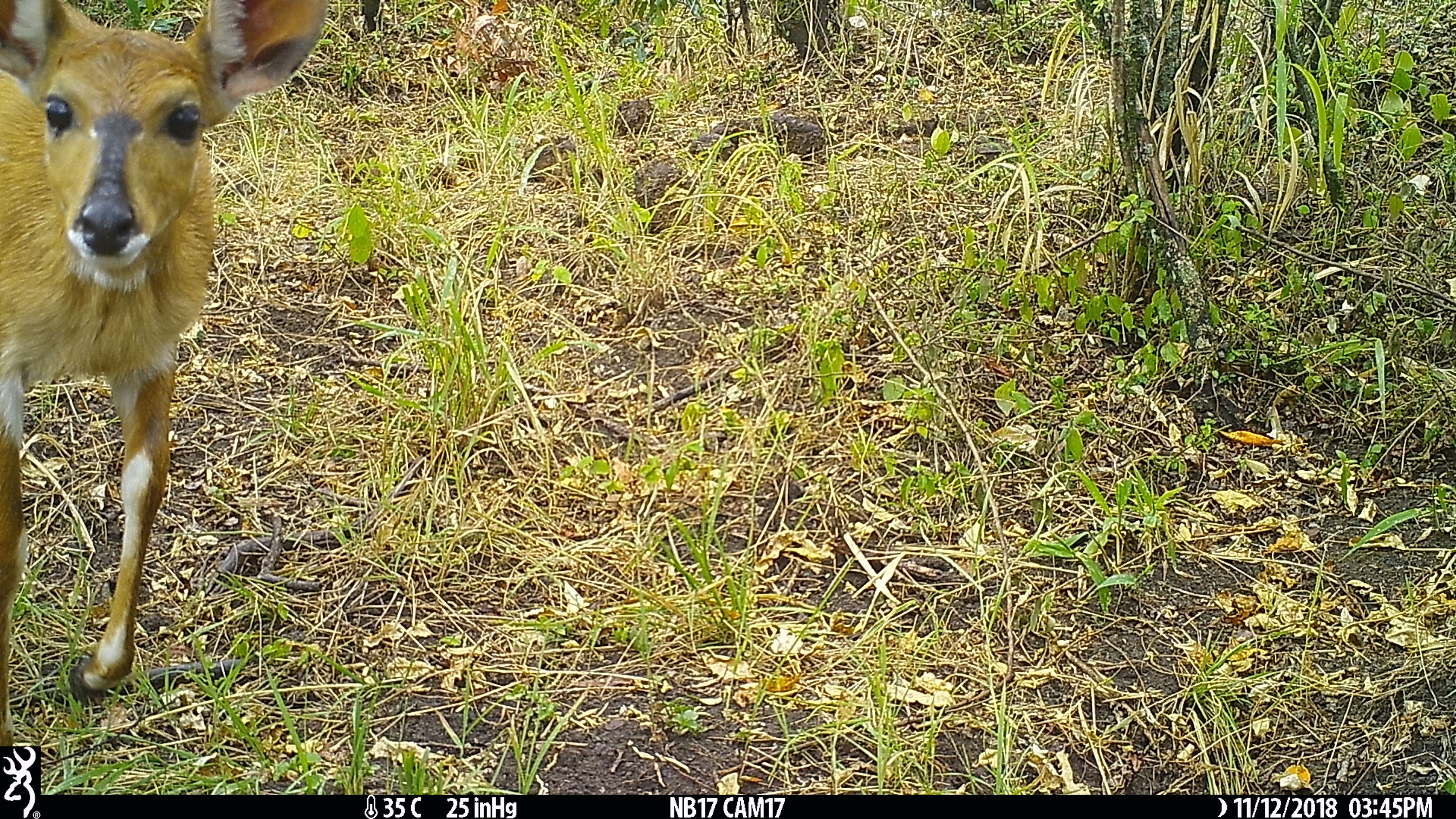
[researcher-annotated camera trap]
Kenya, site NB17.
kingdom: Animalia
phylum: Chordata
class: Mammalia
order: Artiodactyla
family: Bovidae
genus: Tragelaphus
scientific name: Tragelaphus scriptus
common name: bushbuck